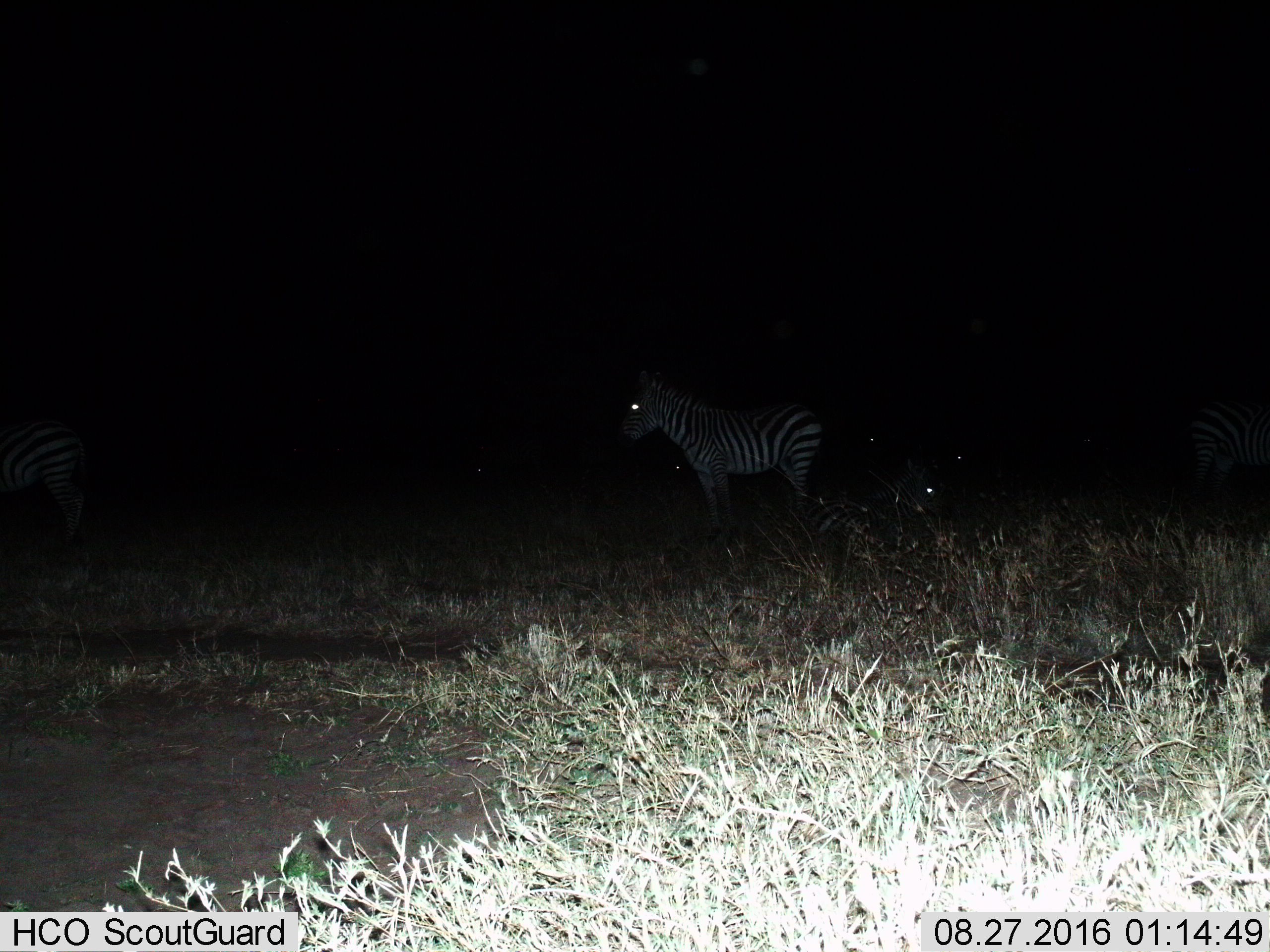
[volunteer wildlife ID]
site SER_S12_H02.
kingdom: Animalia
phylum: Chordata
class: Mammalia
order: Perissodactyla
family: Equidae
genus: Equus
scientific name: Equus quagga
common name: plains zebra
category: zebraplains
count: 3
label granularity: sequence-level